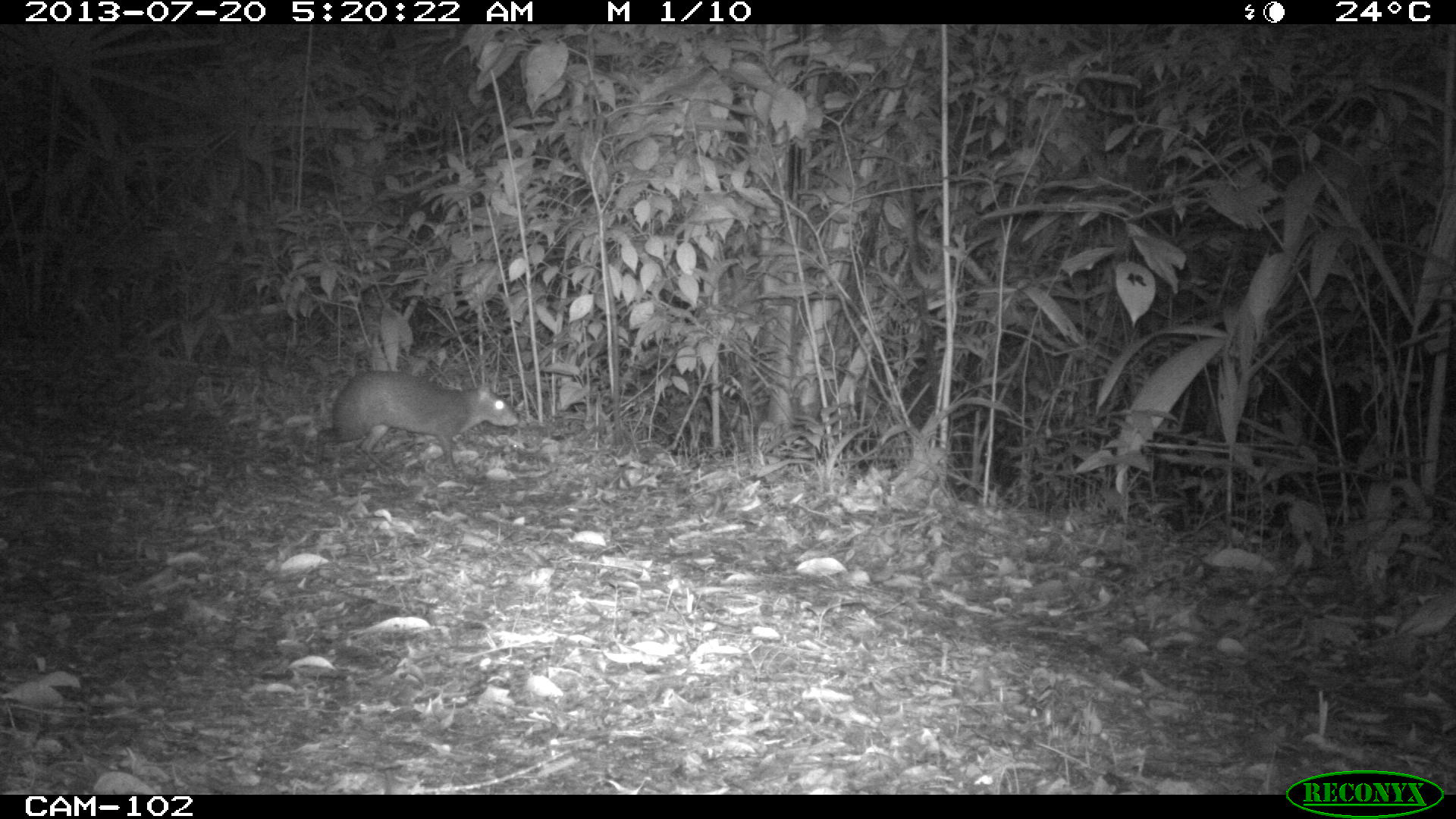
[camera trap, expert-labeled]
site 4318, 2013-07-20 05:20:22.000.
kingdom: Animalia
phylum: Chordata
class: Mammalia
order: Rodentia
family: Dasyproctidae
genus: Dasyprocta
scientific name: Dasyprocta punctata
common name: central american agouti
Dasyprocta punctata (central american agouti), count 1.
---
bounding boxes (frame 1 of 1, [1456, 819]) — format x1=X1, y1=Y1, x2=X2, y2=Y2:
dasyprocta punctata: x1=310, y1=368, x2=520, y2=473